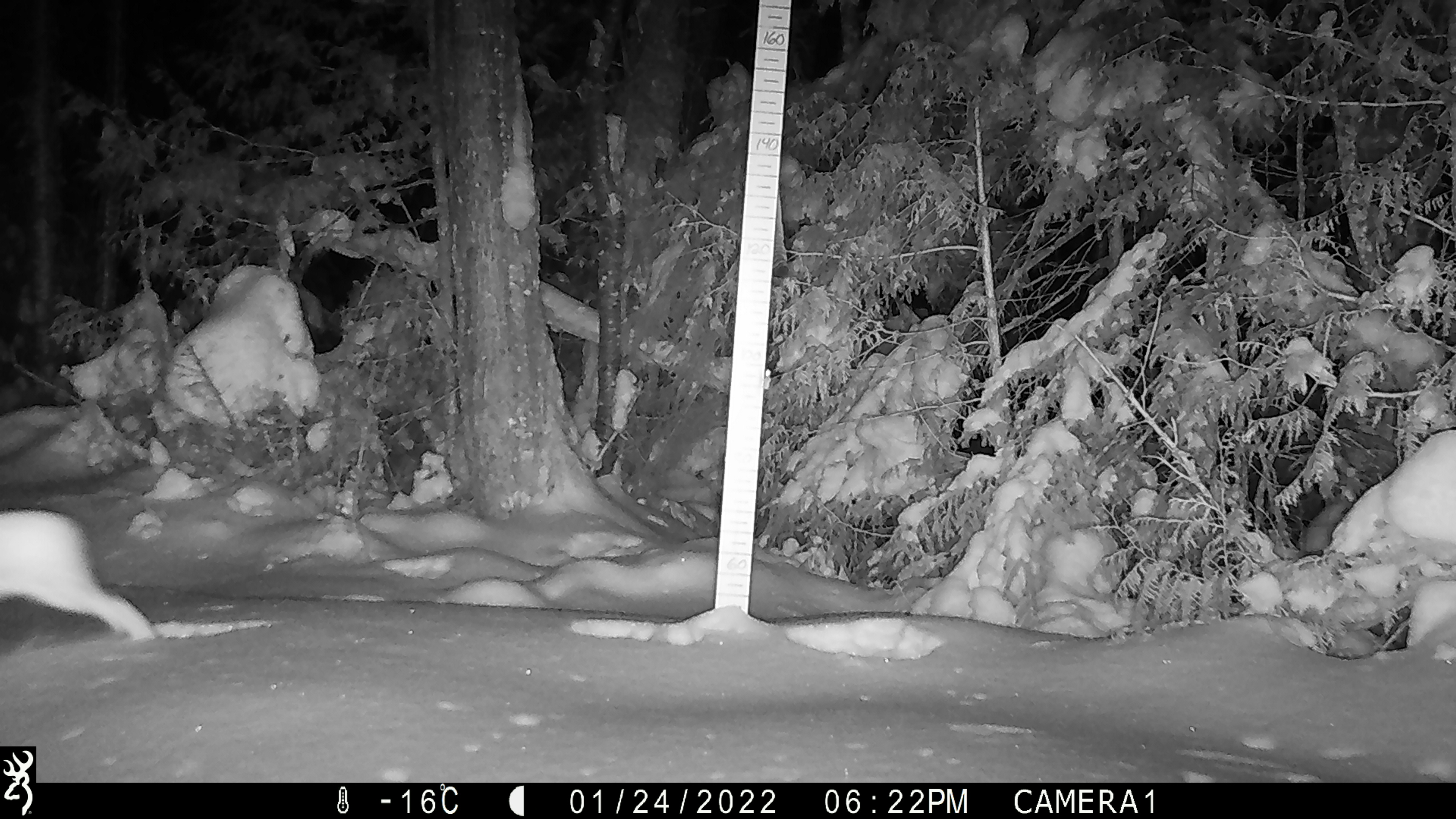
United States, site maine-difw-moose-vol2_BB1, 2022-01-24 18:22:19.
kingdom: Animalia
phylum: Chordata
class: Mammalia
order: Lagomorpha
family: Leporidae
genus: Lepus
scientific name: Lepus americanus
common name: snowshoe hare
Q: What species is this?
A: Snowshoe hare (Lepus americanus).